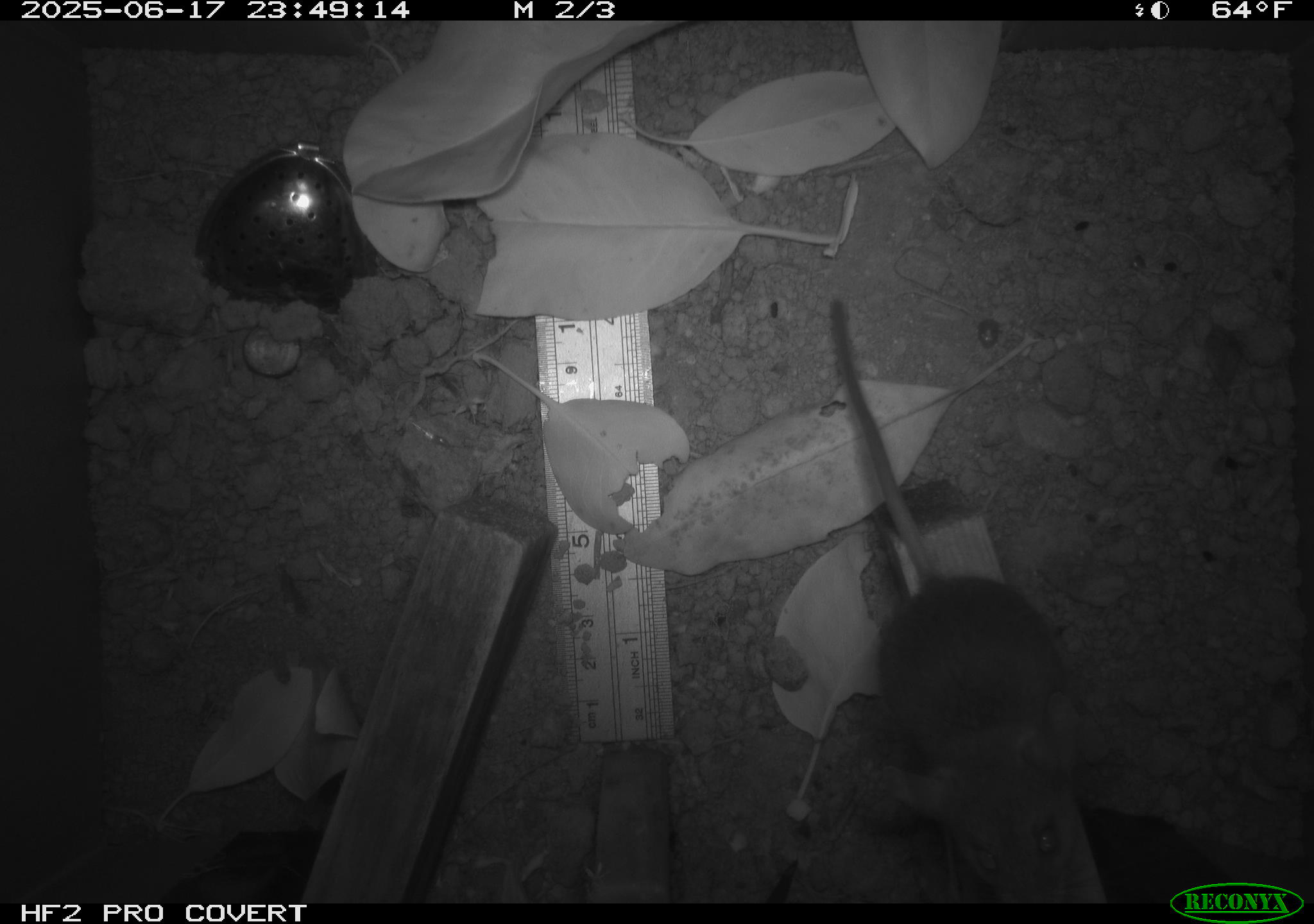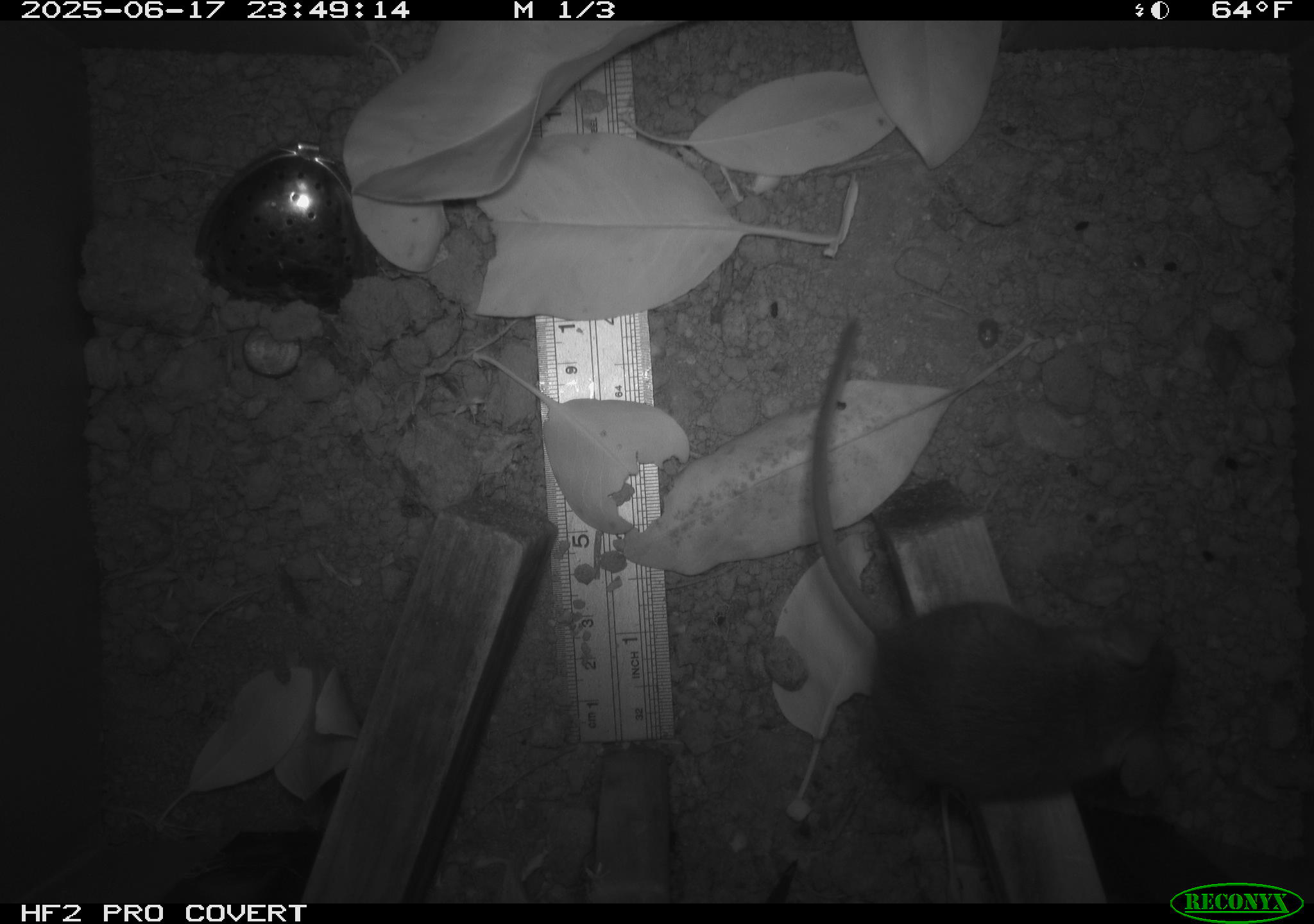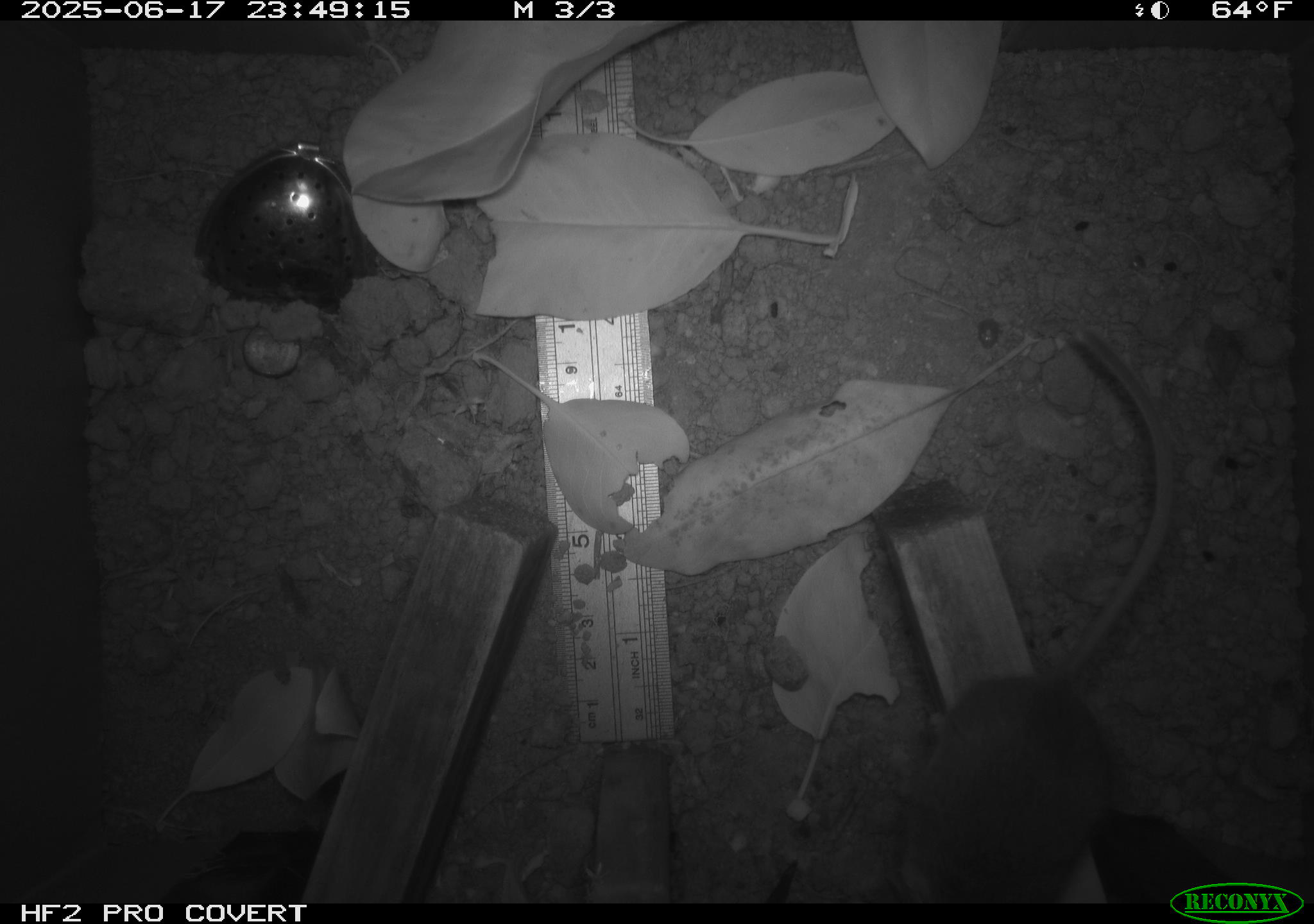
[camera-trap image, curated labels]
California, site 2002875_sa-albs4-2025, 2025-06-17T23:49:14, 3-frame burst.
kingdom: Animalia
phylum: Chordata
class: Mammalia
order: Rodentia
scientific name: Rodentia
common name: mouse species